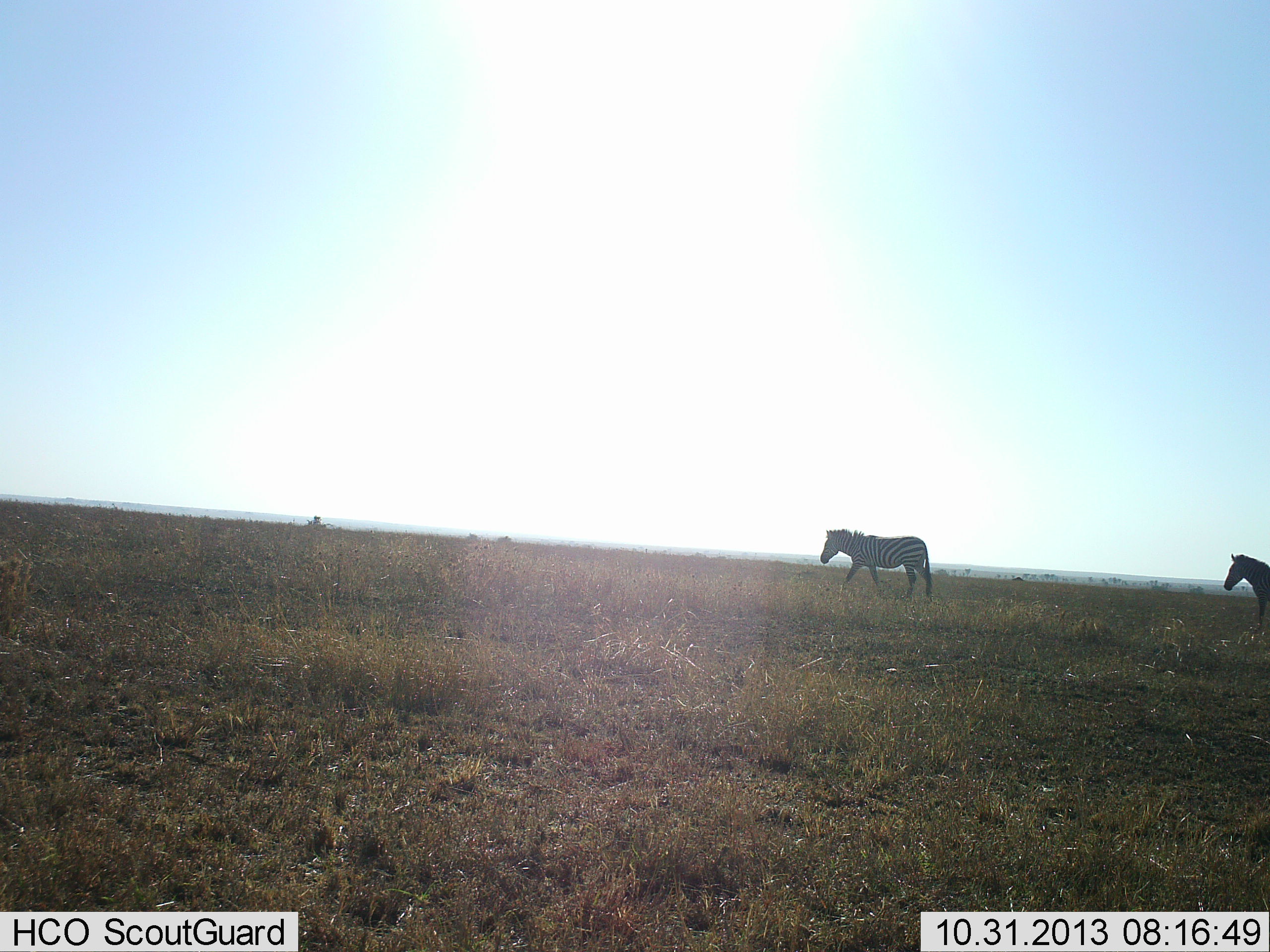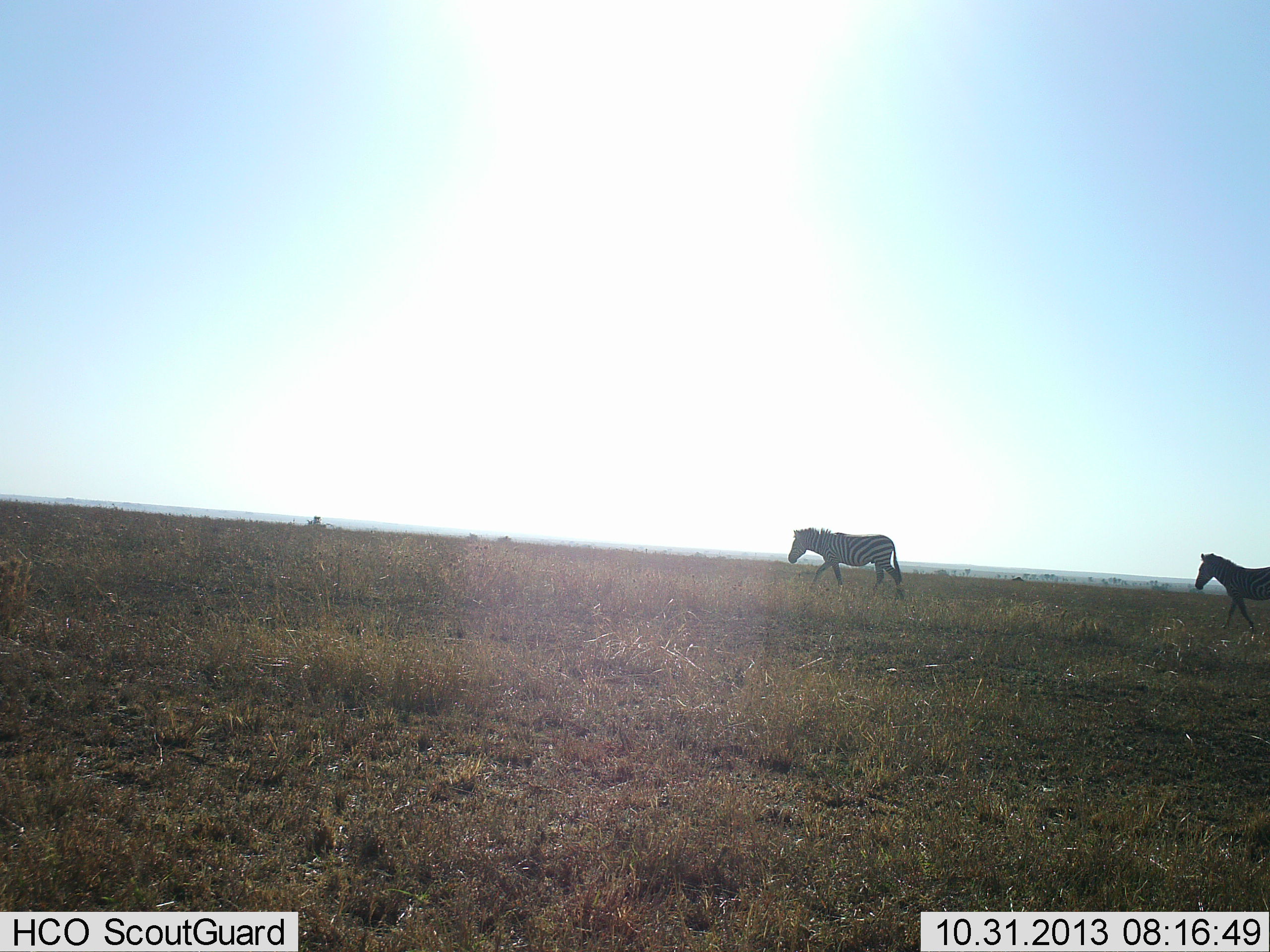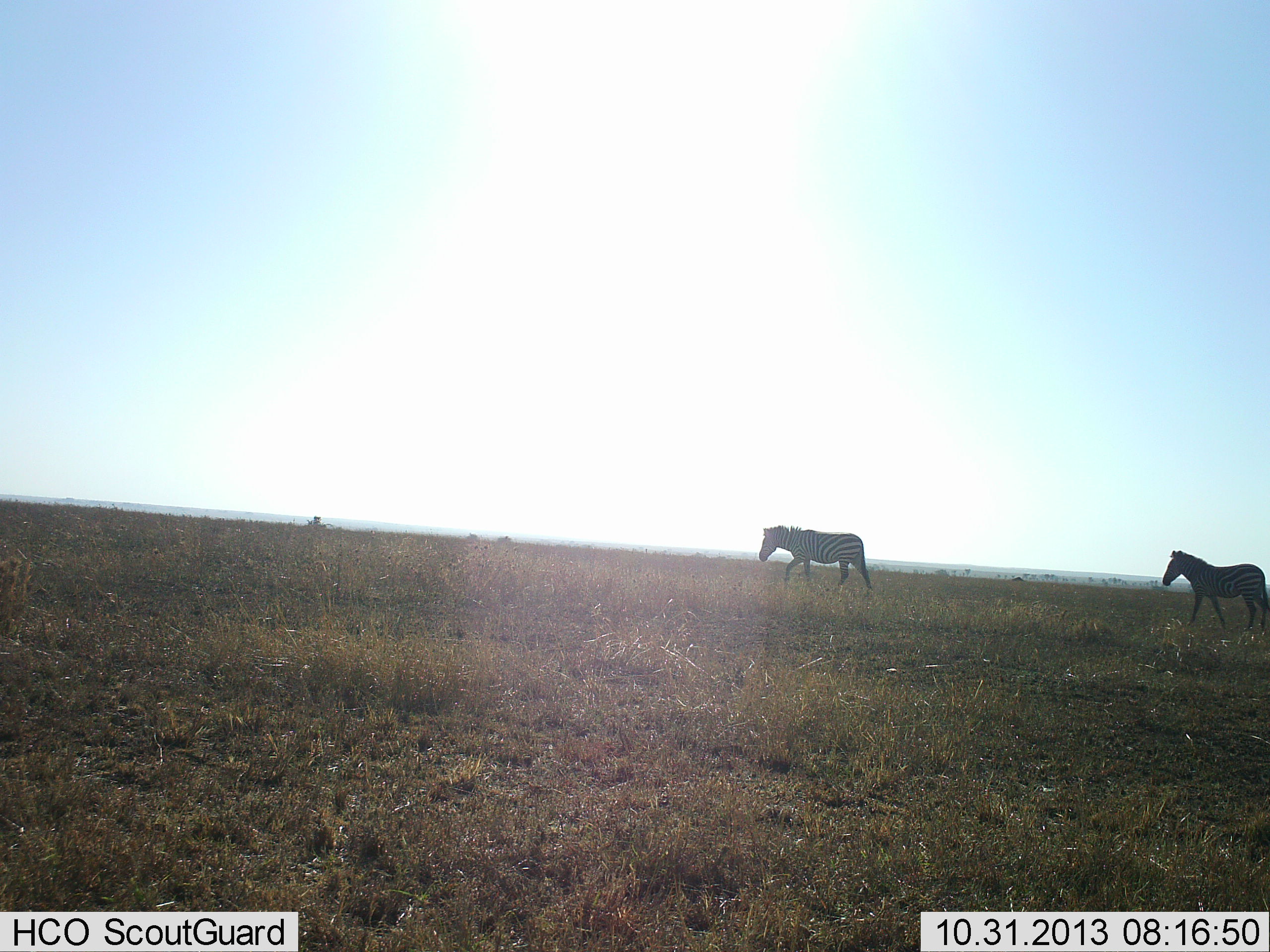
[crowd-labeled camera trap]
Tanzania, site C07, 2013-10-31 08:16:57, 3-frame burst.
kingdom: Animalia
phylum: Chordata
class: Mammalia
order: Perissodactyla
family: Equidae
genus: Equus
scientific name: Equus quagga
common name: plains zebra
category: zebra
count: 2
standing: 0%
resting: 0%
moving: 100%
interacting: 0%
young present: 0%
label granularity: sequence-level